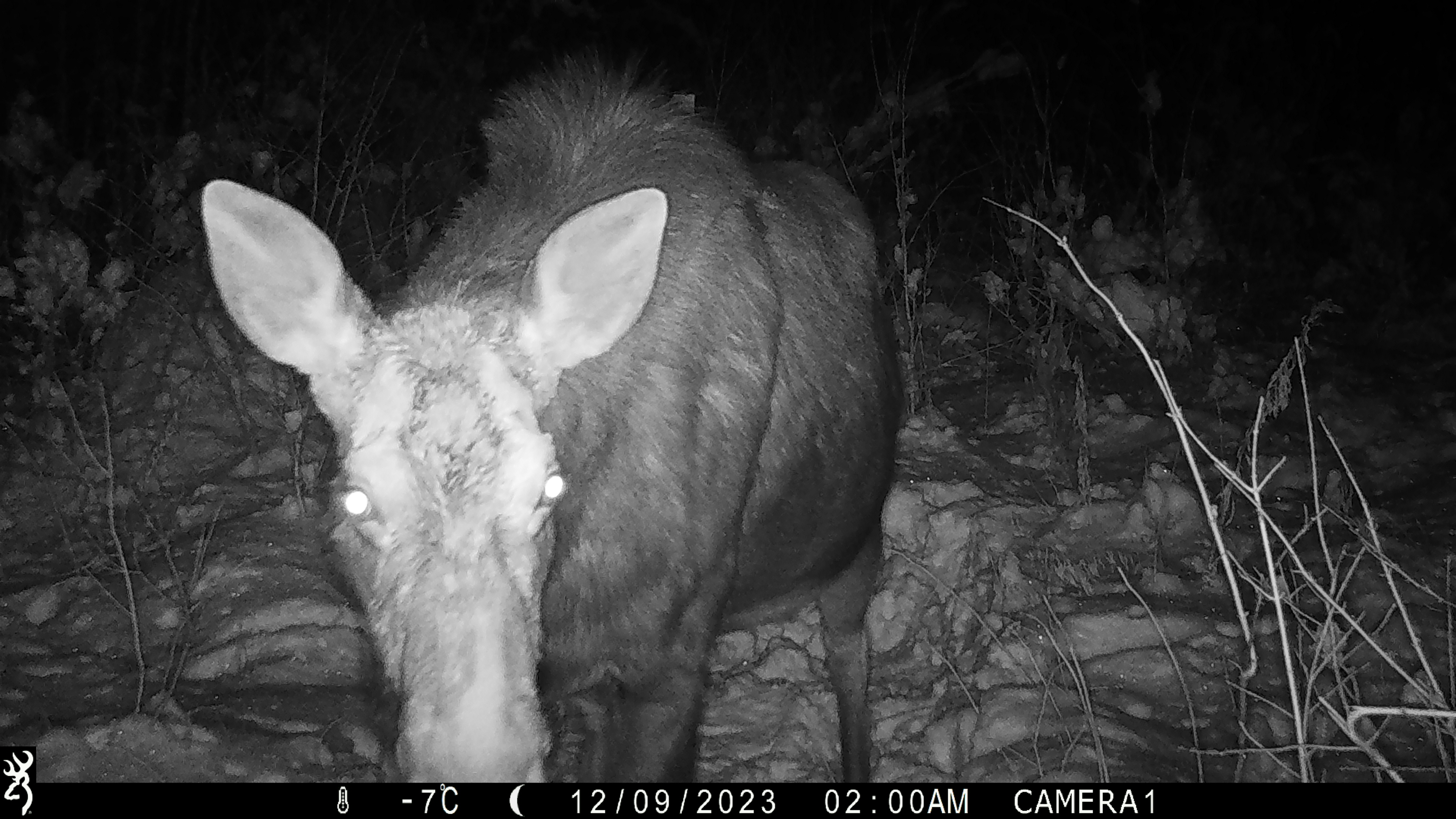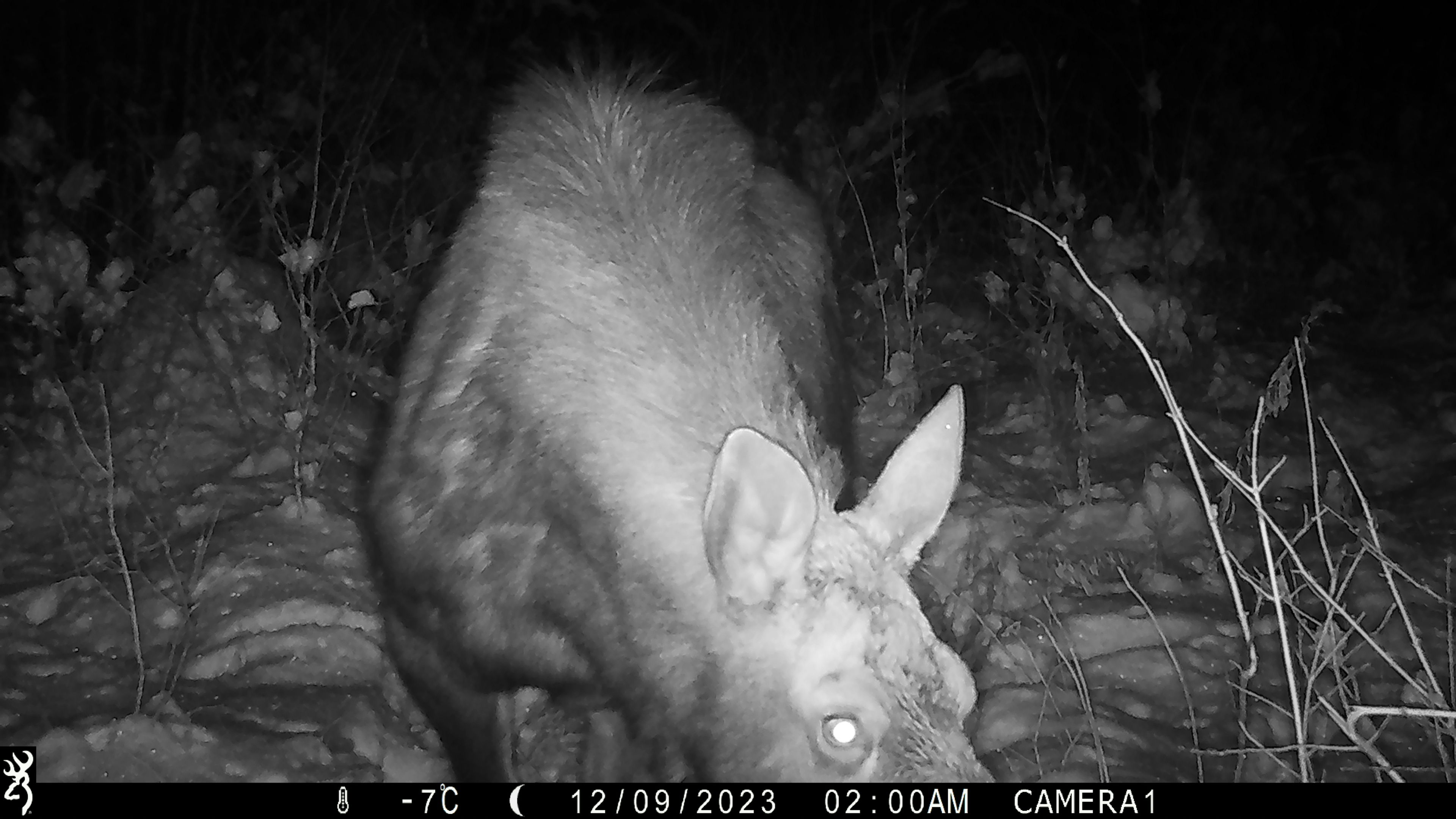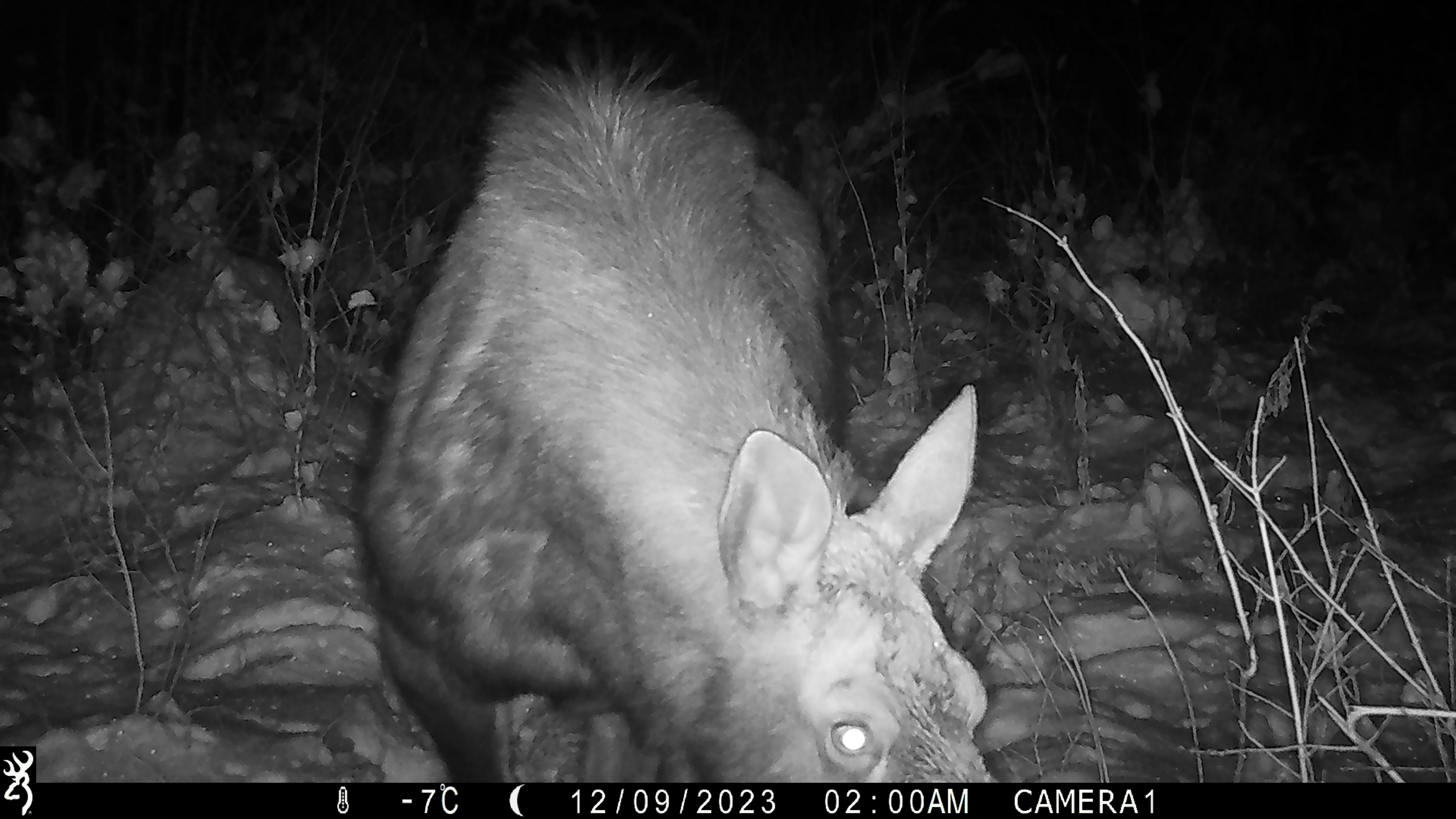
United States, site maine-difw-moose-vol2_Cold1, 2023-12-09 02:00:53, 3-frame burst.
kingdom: Animalia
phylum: Chordata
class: Mammalia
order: Artiodactyla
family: Cervidae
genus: Alces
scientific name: Alces alces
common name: moose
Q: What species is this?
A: Moose (Alces alces).